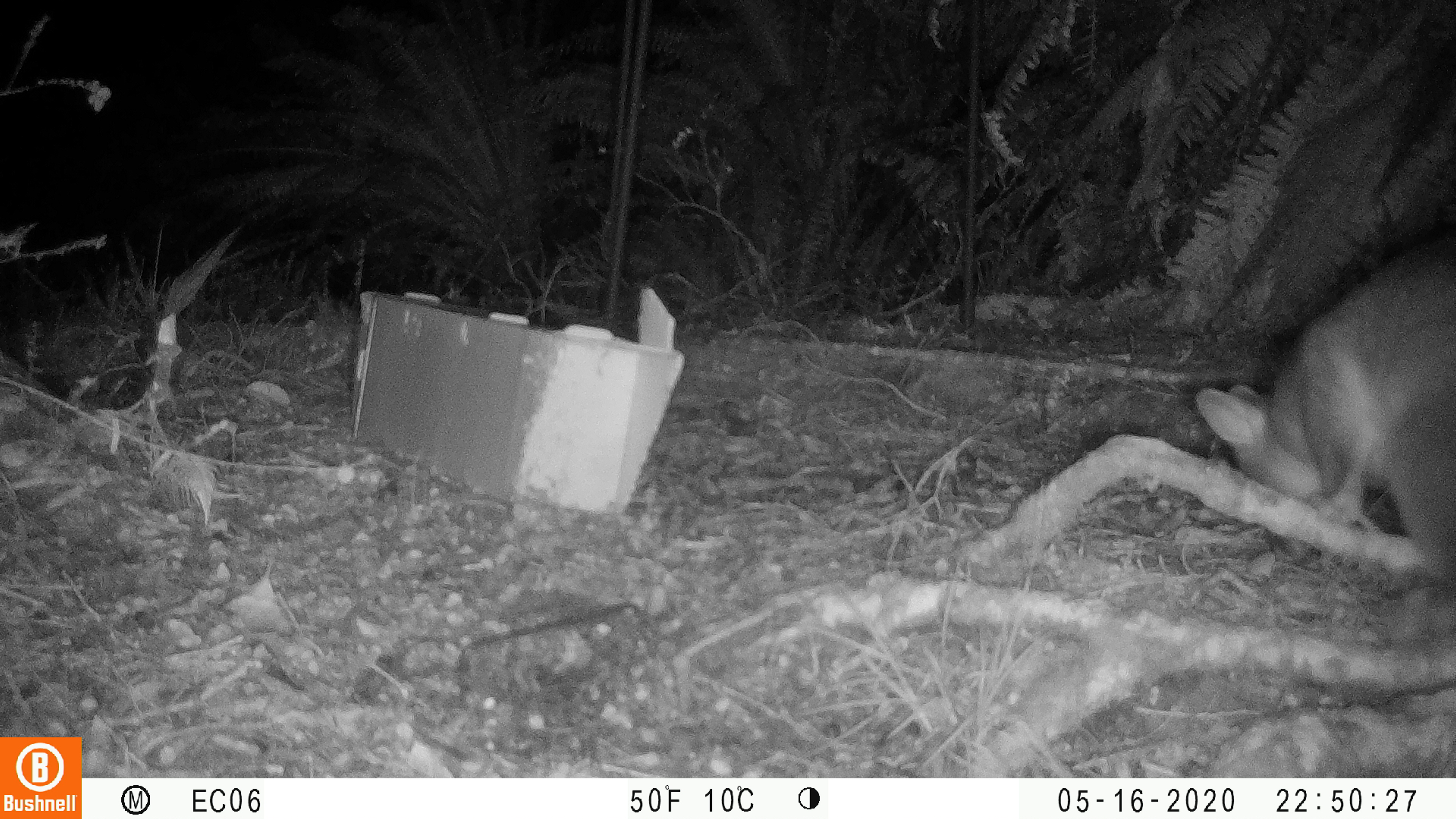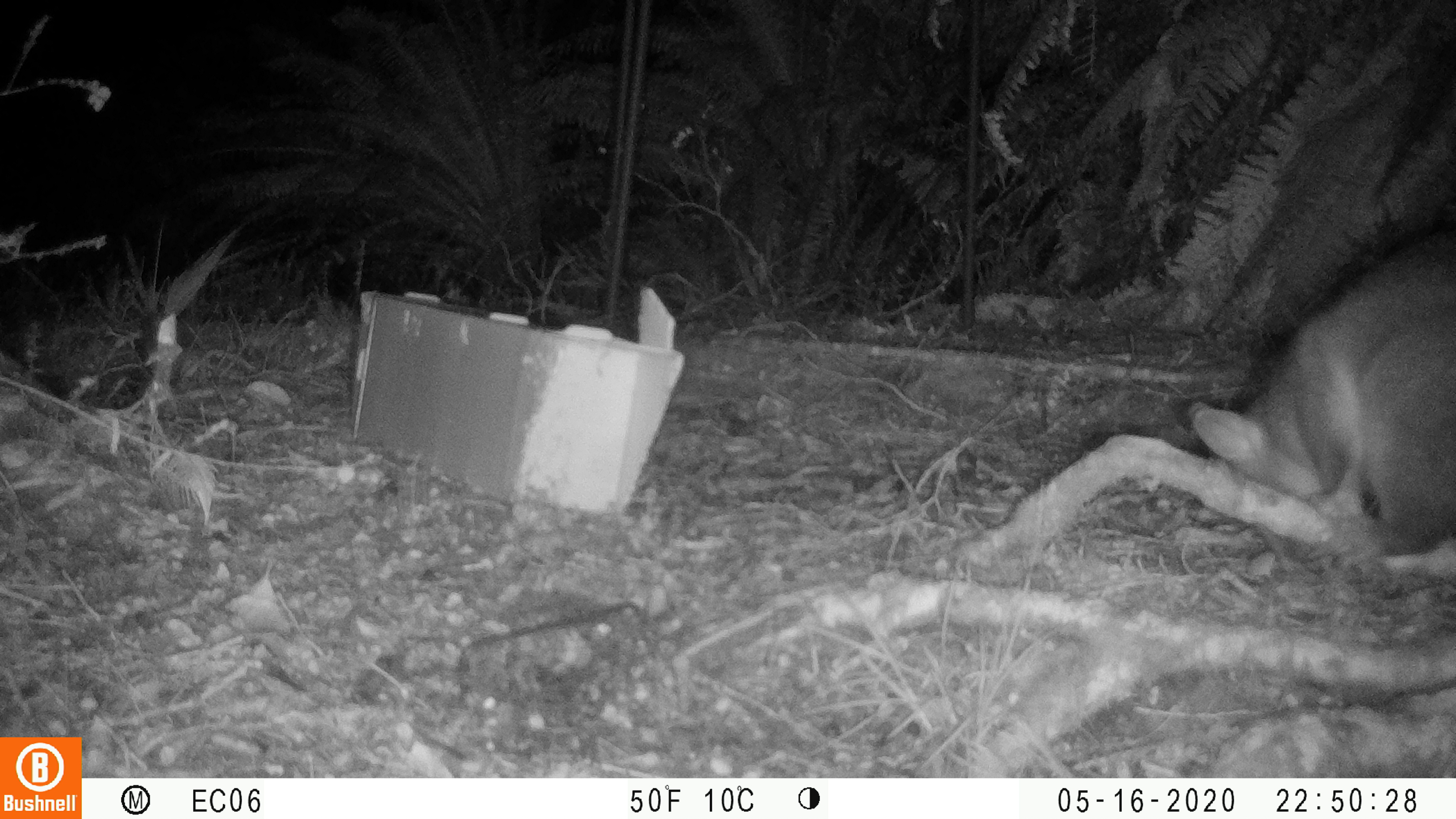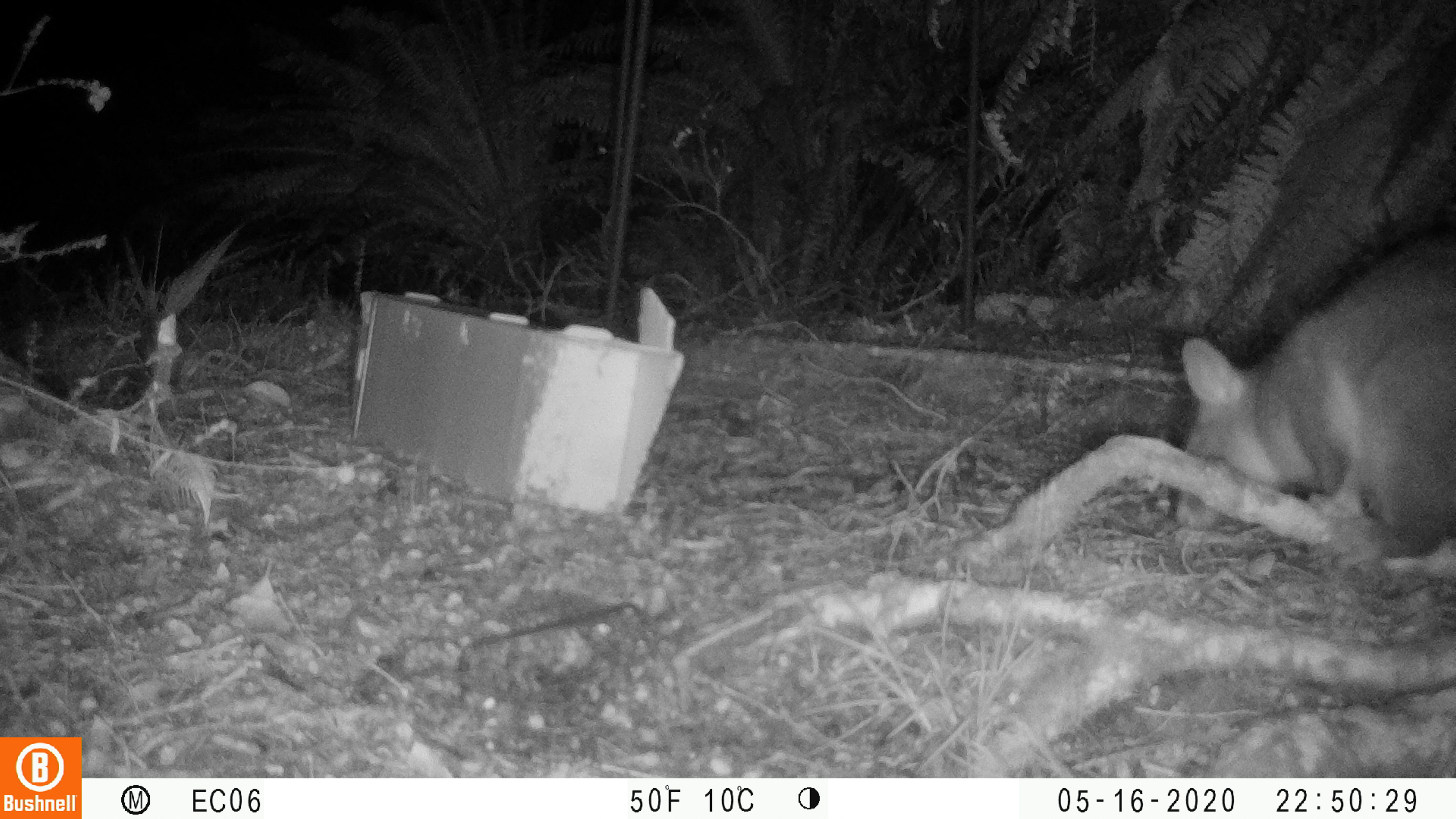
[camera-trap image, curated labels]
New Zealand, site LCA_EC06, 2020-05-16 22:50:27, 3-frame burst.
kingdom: Animalia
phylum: Chordata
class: Mammalia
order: Diprotodontia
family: Phalangeridae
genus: Trichosurus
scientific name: Trichosurus vulpecula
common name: common brushtail possum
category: possum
Possum (common brushtail possum) (Trichosurus vulpecula).